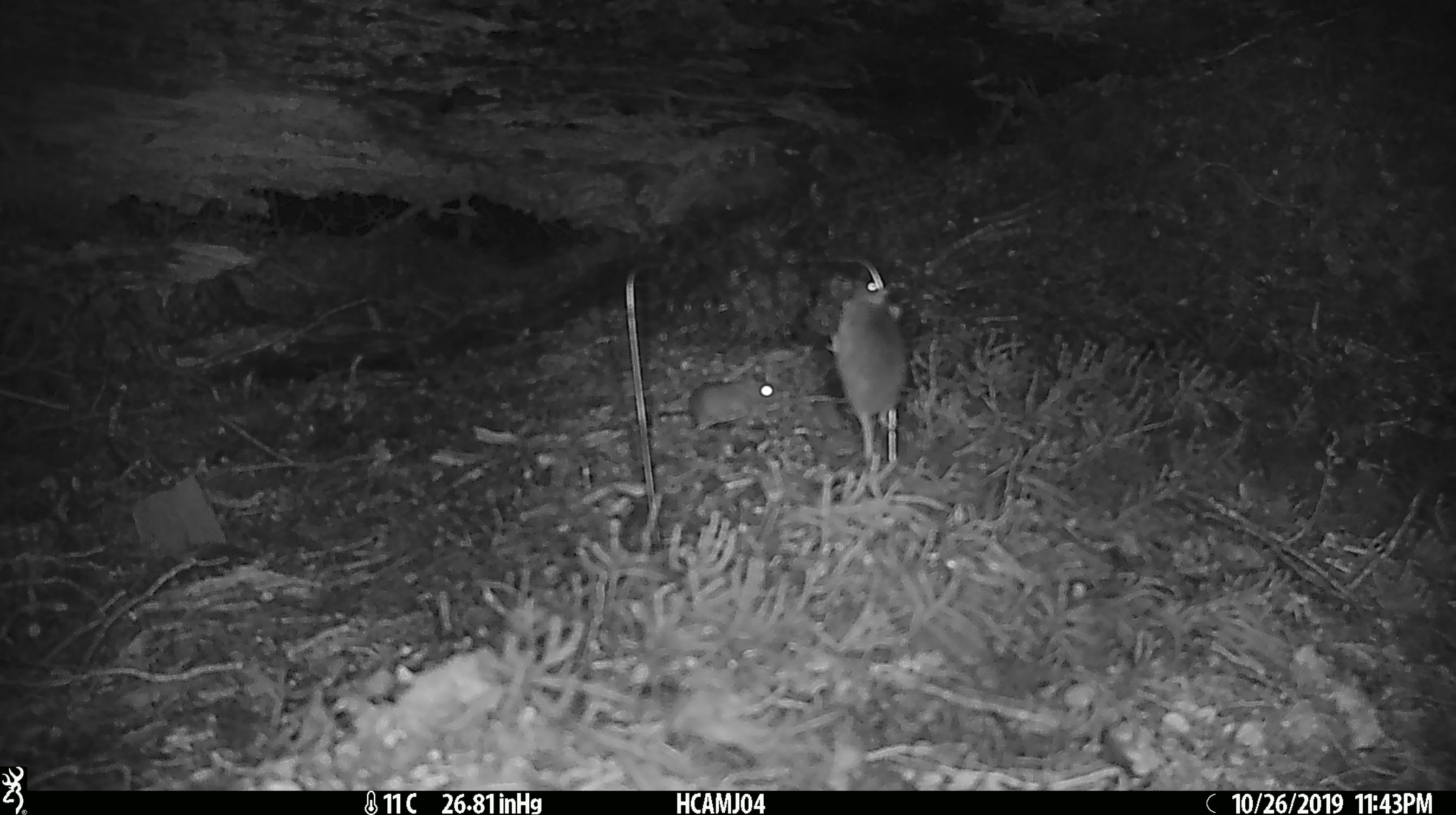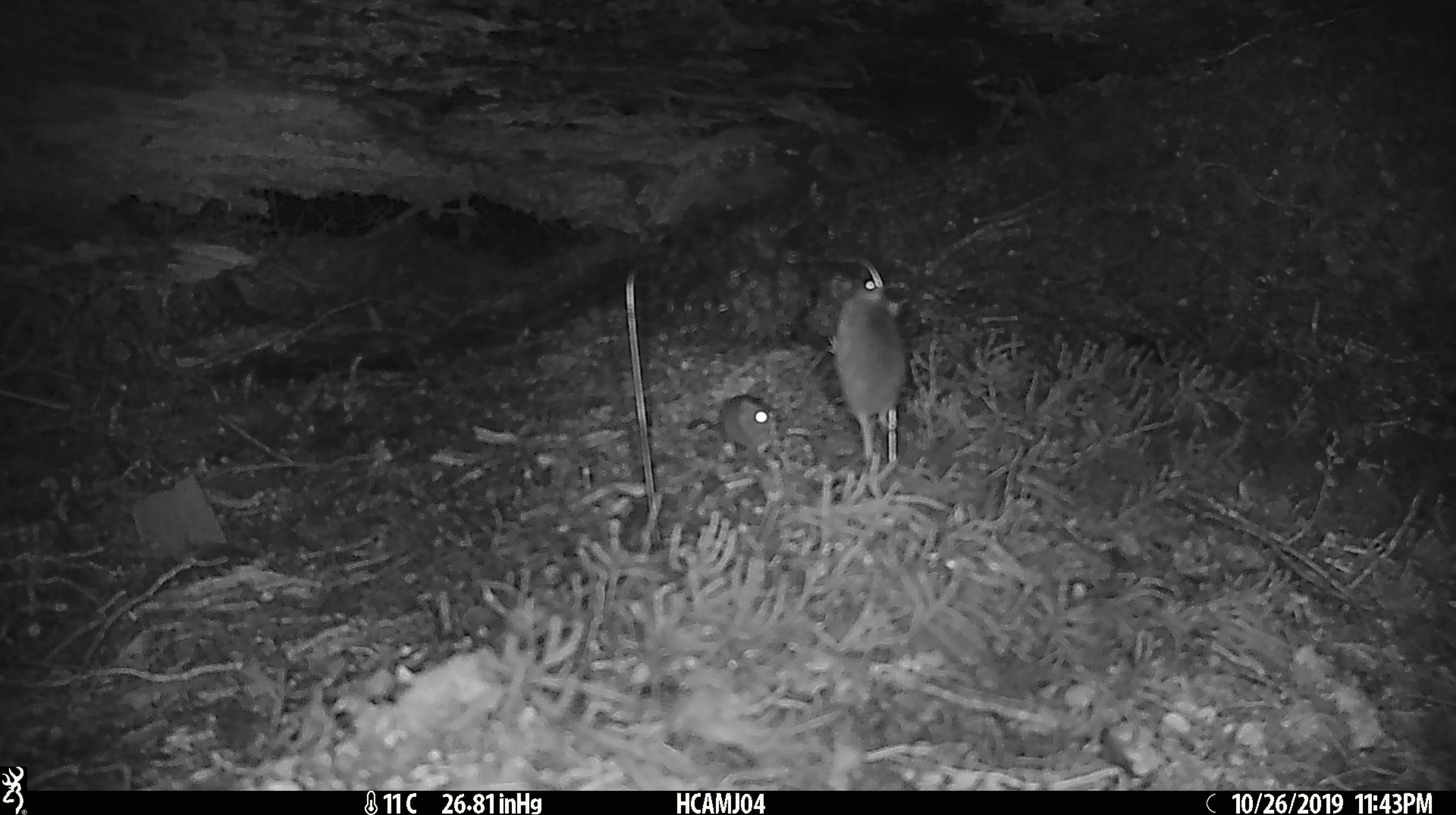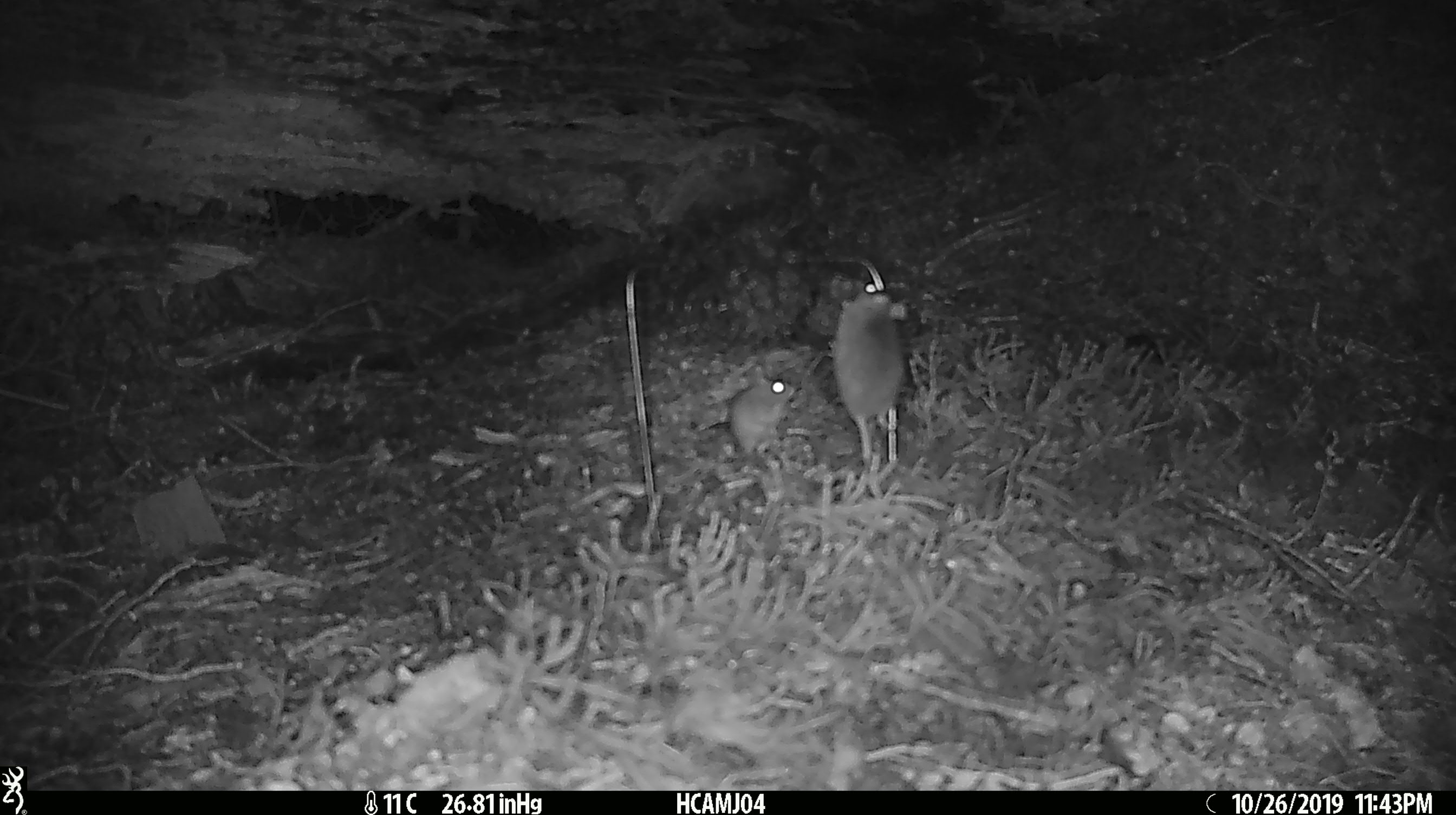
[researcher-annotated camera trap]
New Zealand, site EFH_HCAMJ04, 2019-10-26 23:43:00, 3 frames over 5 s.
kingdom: Animalia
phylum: Chordata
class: Mammalia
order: Rodentia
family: Muridae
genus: Mus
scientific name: Mus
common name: mouse